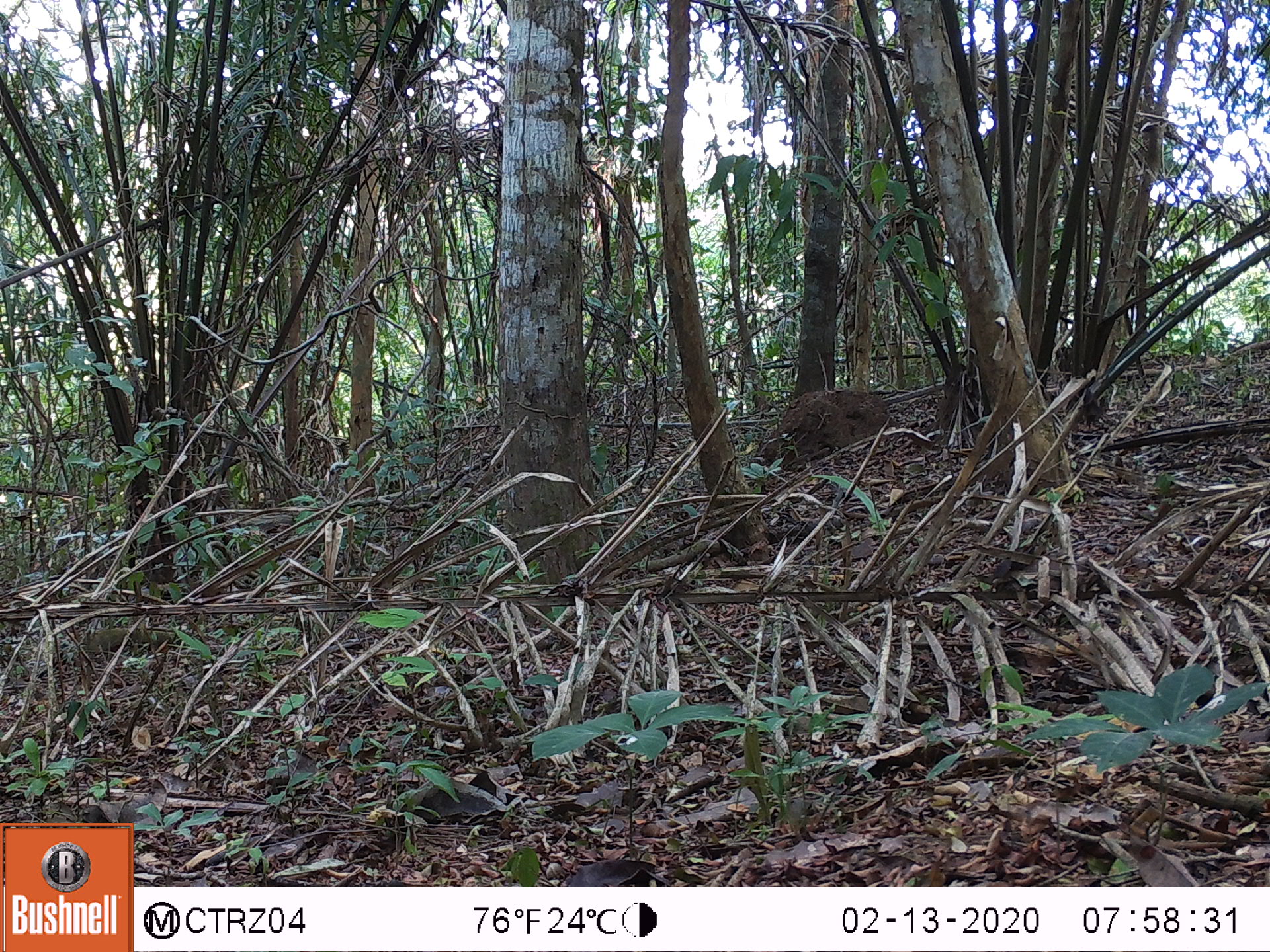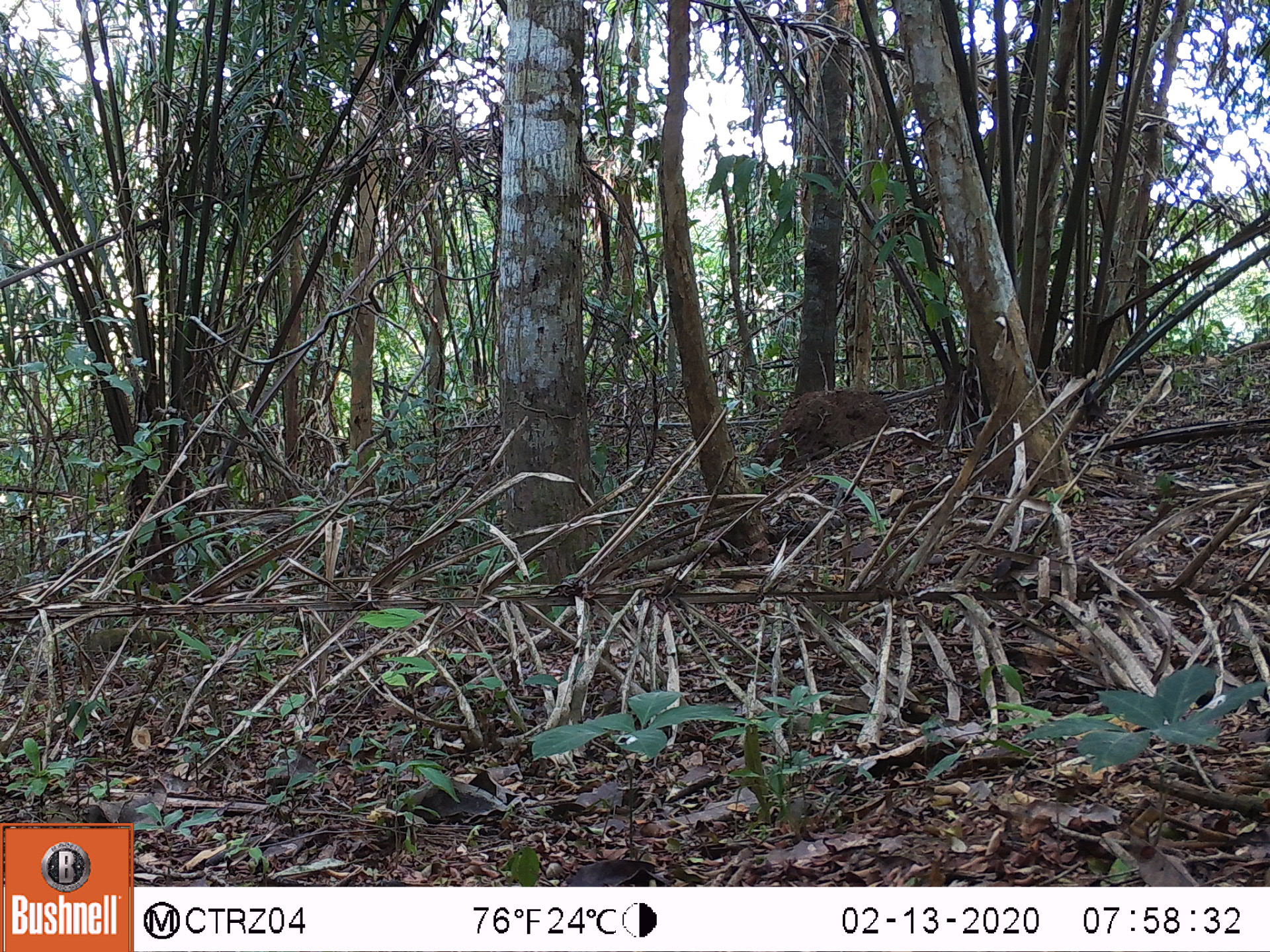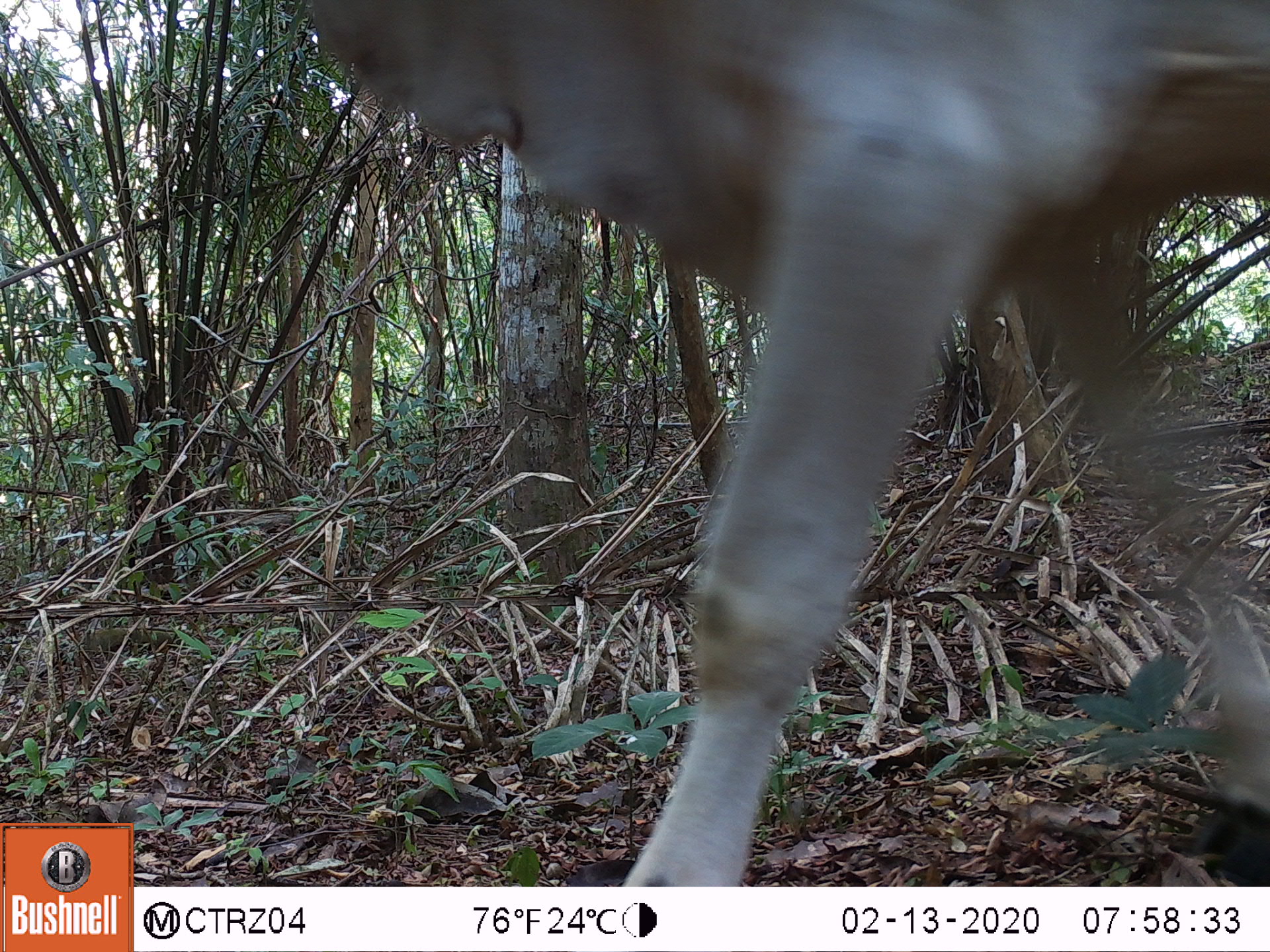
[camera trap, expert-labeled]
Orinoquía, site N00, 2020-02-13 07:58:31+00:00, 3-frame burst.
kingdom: Animalia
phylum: Chordata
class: Mammalia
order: Artiodactyla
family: Bovidae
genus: Bos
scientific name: Bos taurus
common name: cow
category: cattle